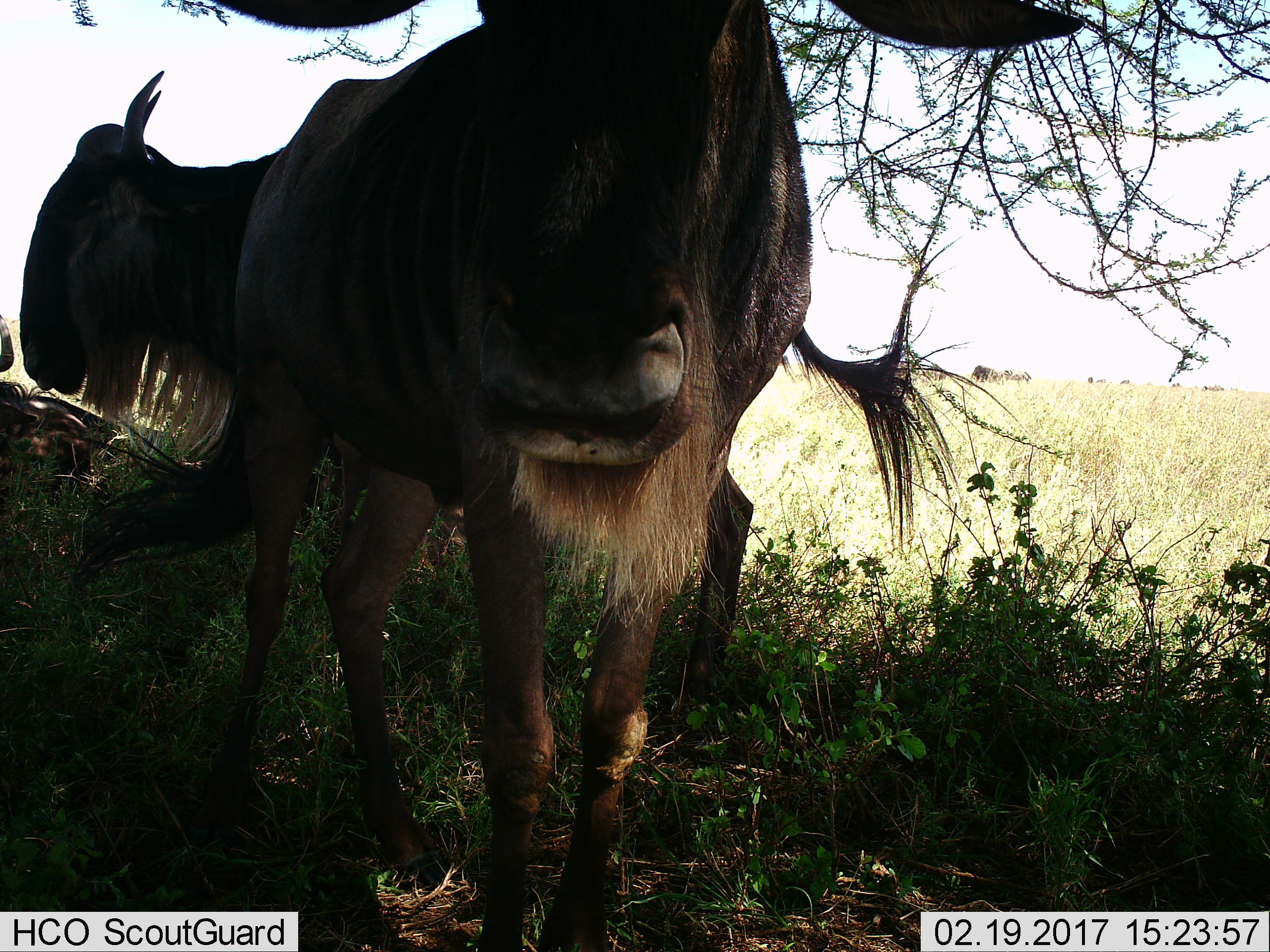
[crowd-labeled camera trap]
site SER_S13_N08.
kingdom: Animalia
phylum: Chordata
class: Mammalia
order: Artiodactyla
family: Bovidae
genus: Connochaetes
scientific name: Connochaetes taurinus taurinus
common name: blue wildebeest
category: wildebeestblue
Wildebeestblue (blue wildebeest) (Connochaetes taurinus taurinus), count 4. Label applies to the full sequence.